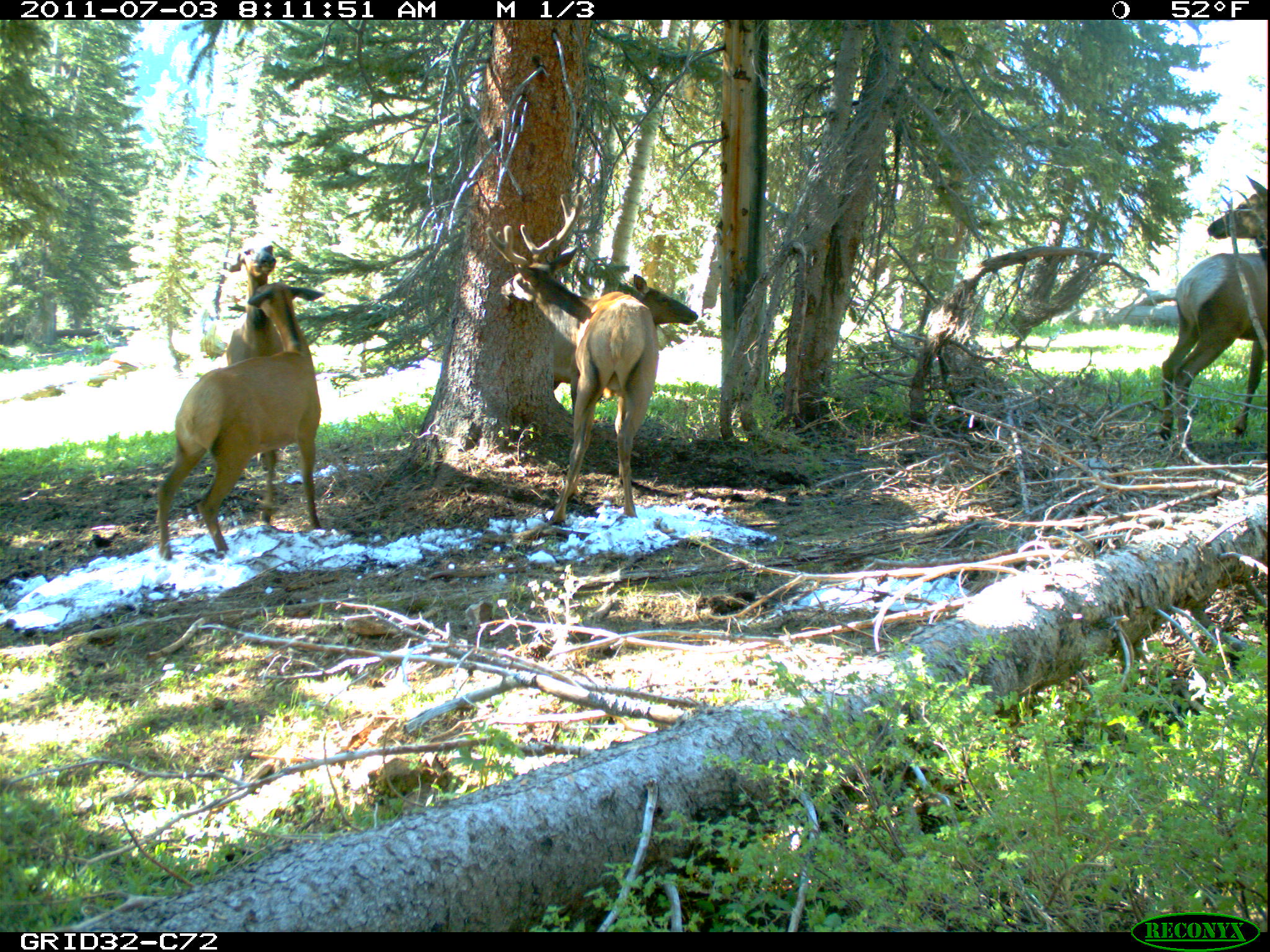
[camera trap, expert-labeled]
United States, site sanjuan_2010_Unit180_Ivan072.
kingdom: Animalia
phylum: Chordata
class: Mammalia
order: Artiodactyla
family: Cervidae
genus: Cervus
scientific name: Cervus elaphus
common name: red deer